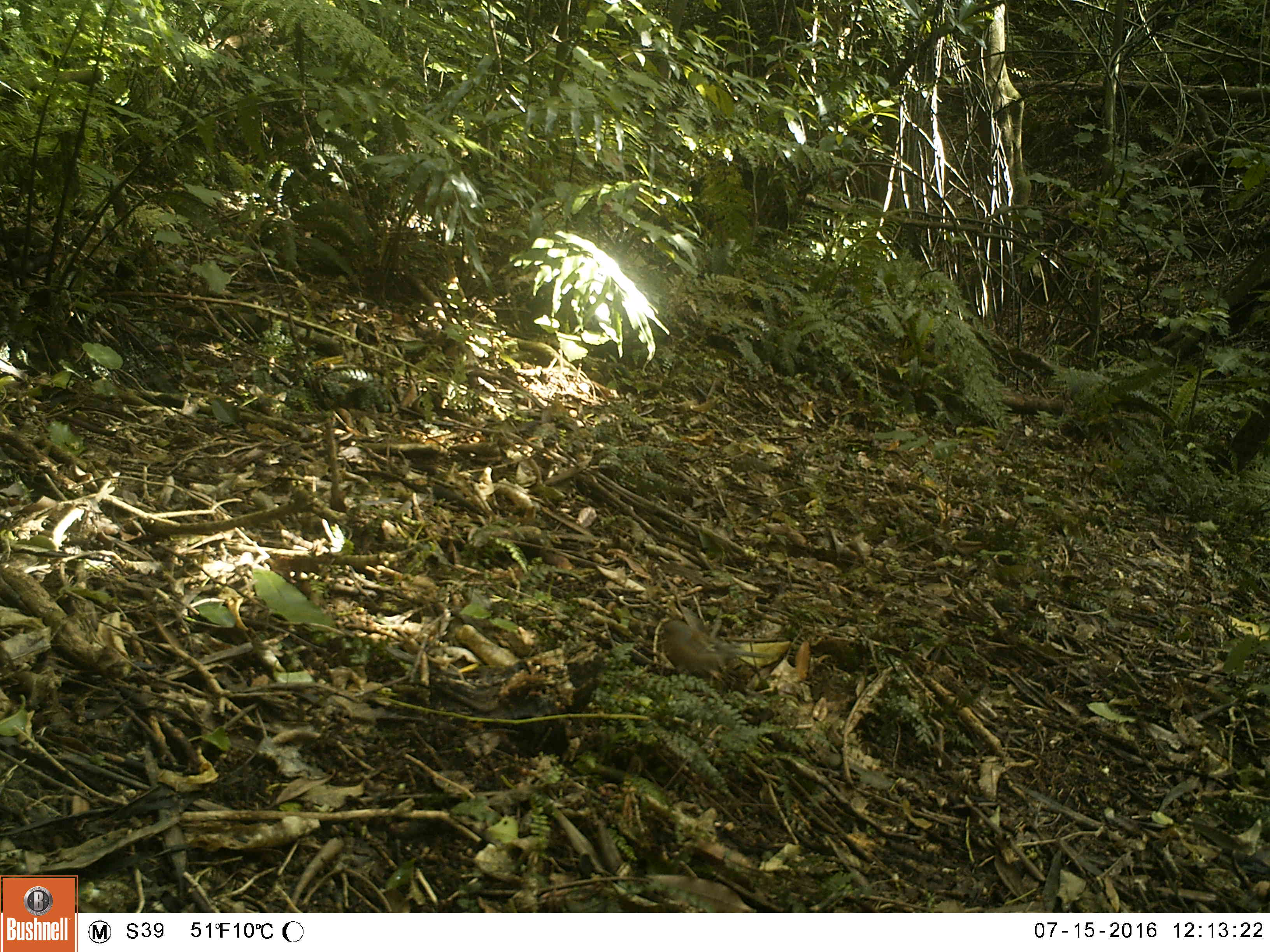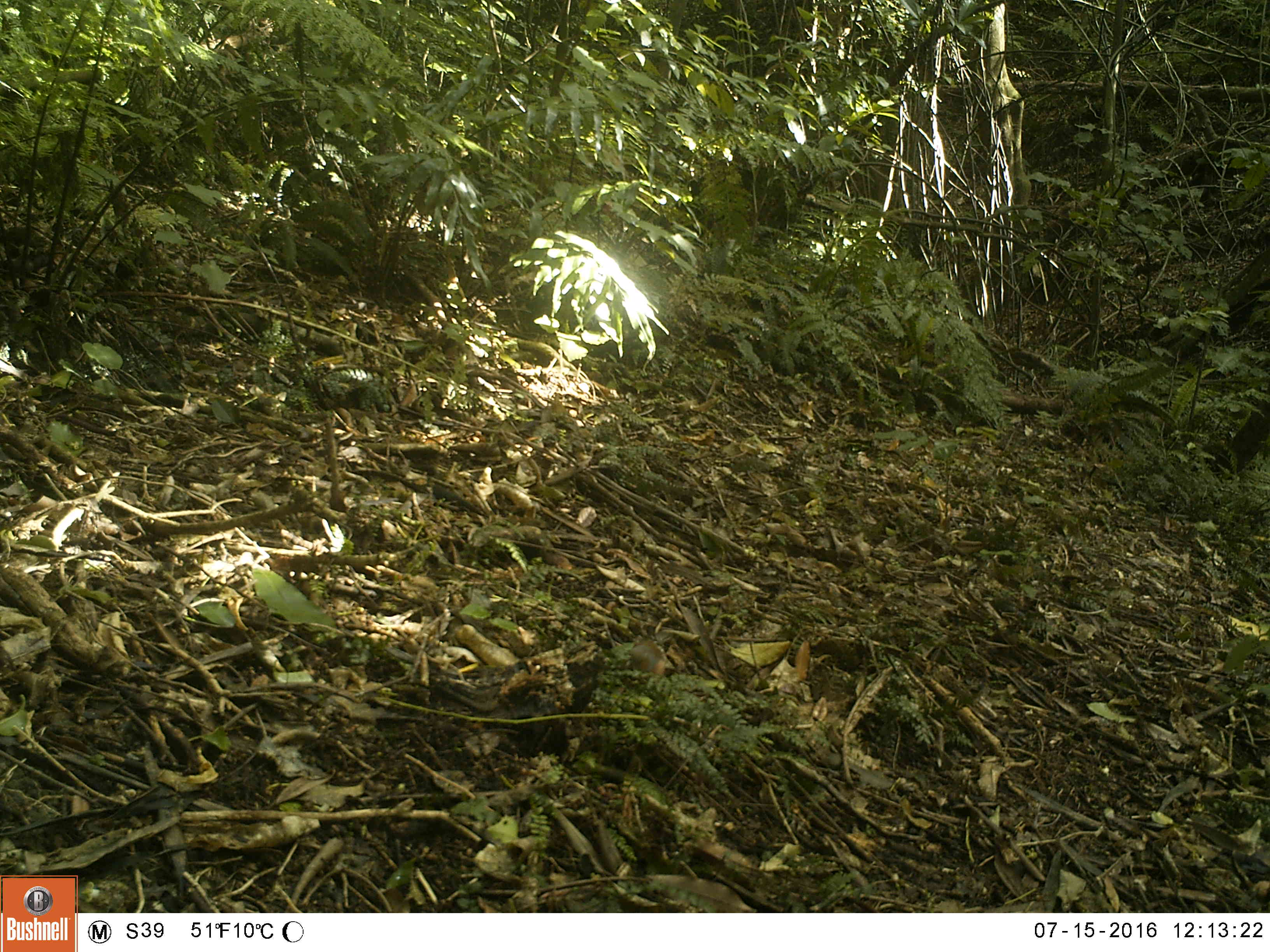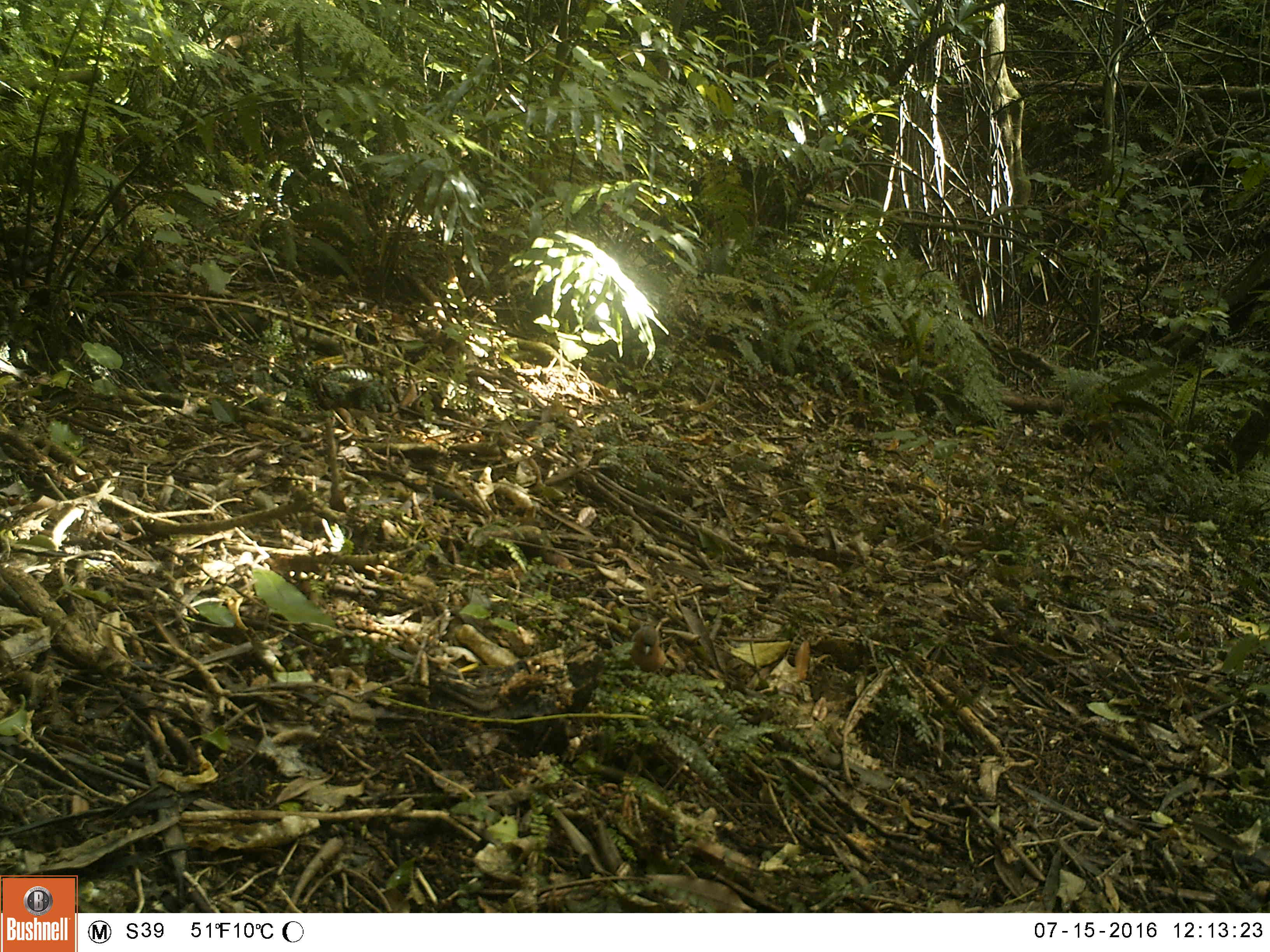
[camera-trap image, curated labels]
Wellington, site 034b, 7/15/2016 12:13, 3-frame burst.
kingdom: Animalia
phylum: Chordata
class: Aves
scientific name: Aves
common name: bird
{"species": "bird (Aves)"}